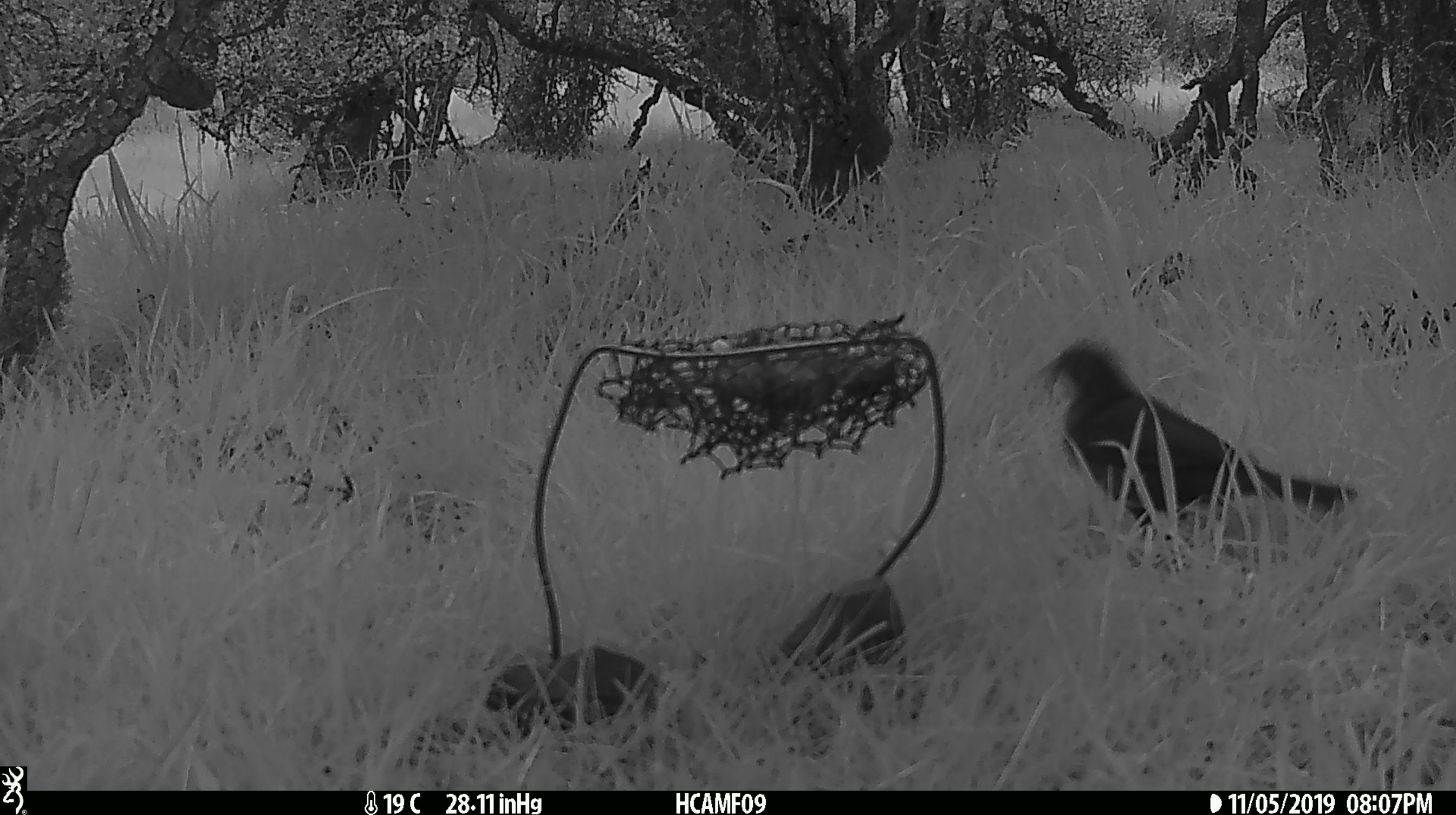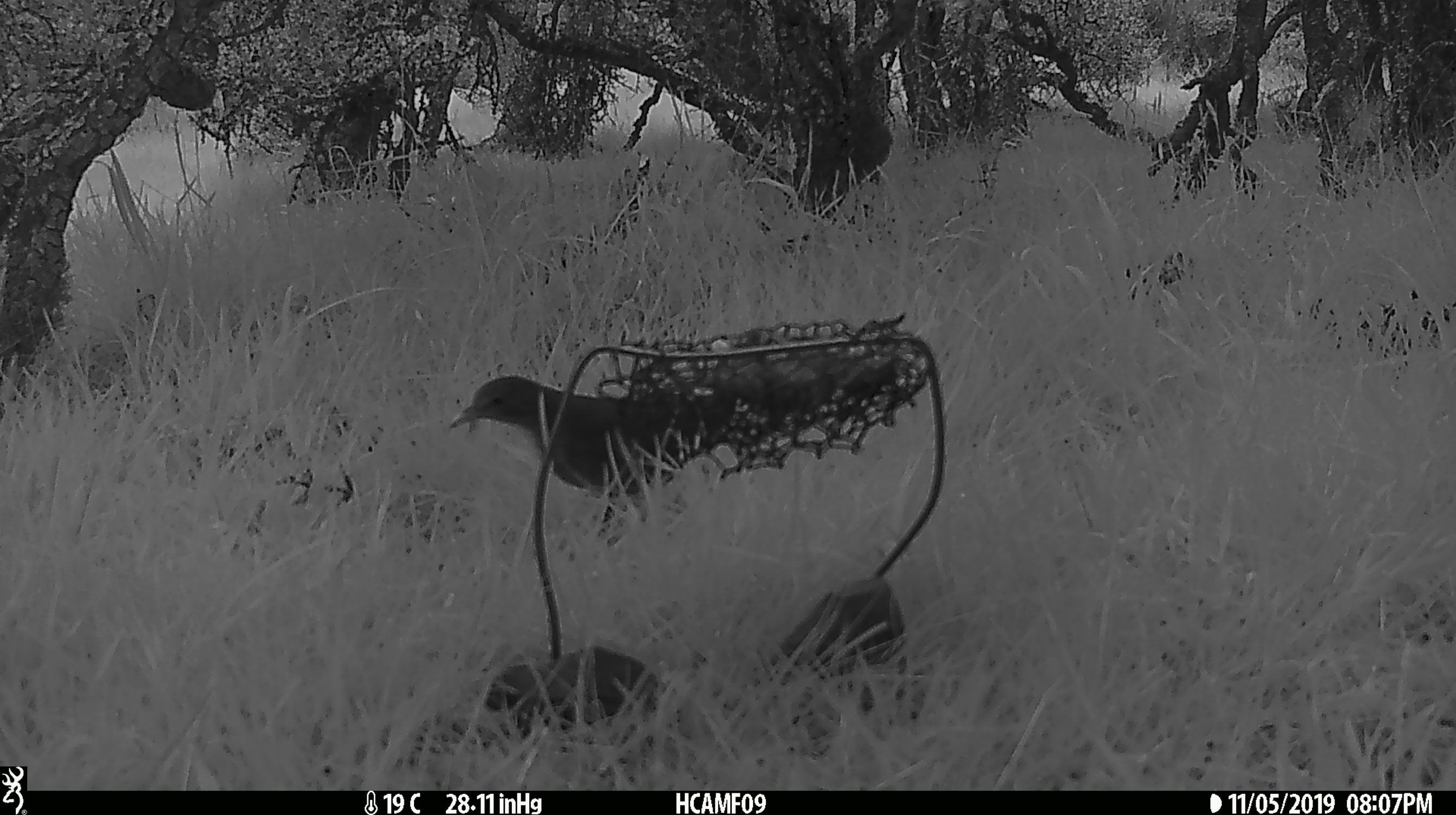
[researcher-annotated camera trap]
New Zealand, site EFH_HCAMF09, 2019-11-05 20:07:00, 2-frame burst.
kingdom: Animalia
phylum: Chordata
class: Aves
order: Passeriformes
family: Turdidae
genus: Turdus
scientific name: Turdus merula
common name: eurasian blackbird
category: blackbird